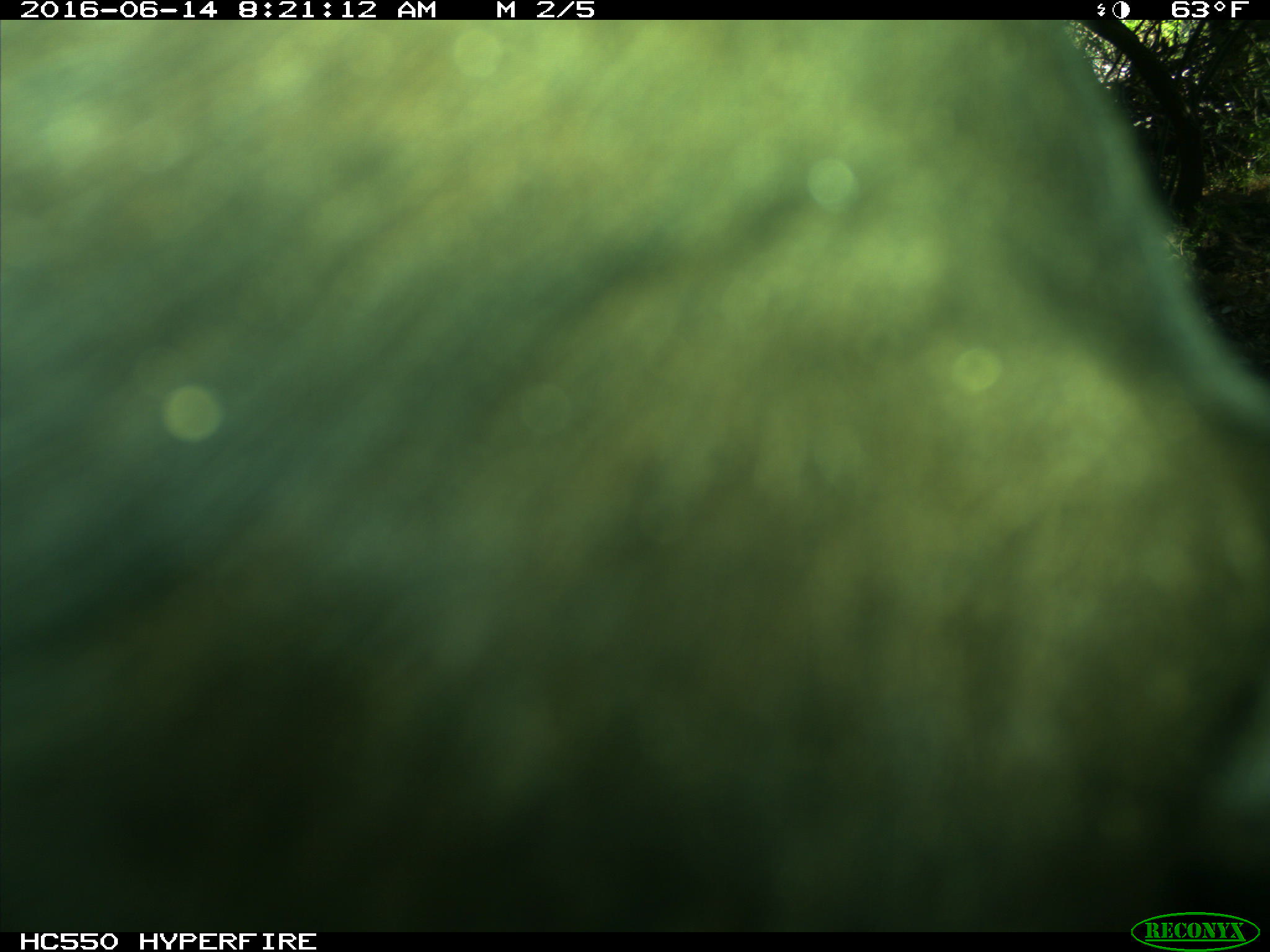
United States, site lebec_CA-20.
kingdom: Animalia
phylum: Chordata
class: Mammalia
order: Artiodactyla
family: Bovidae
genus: Bos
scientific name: Bos taurus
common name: domestic cow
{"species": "Bos taurus (domestic cow)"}